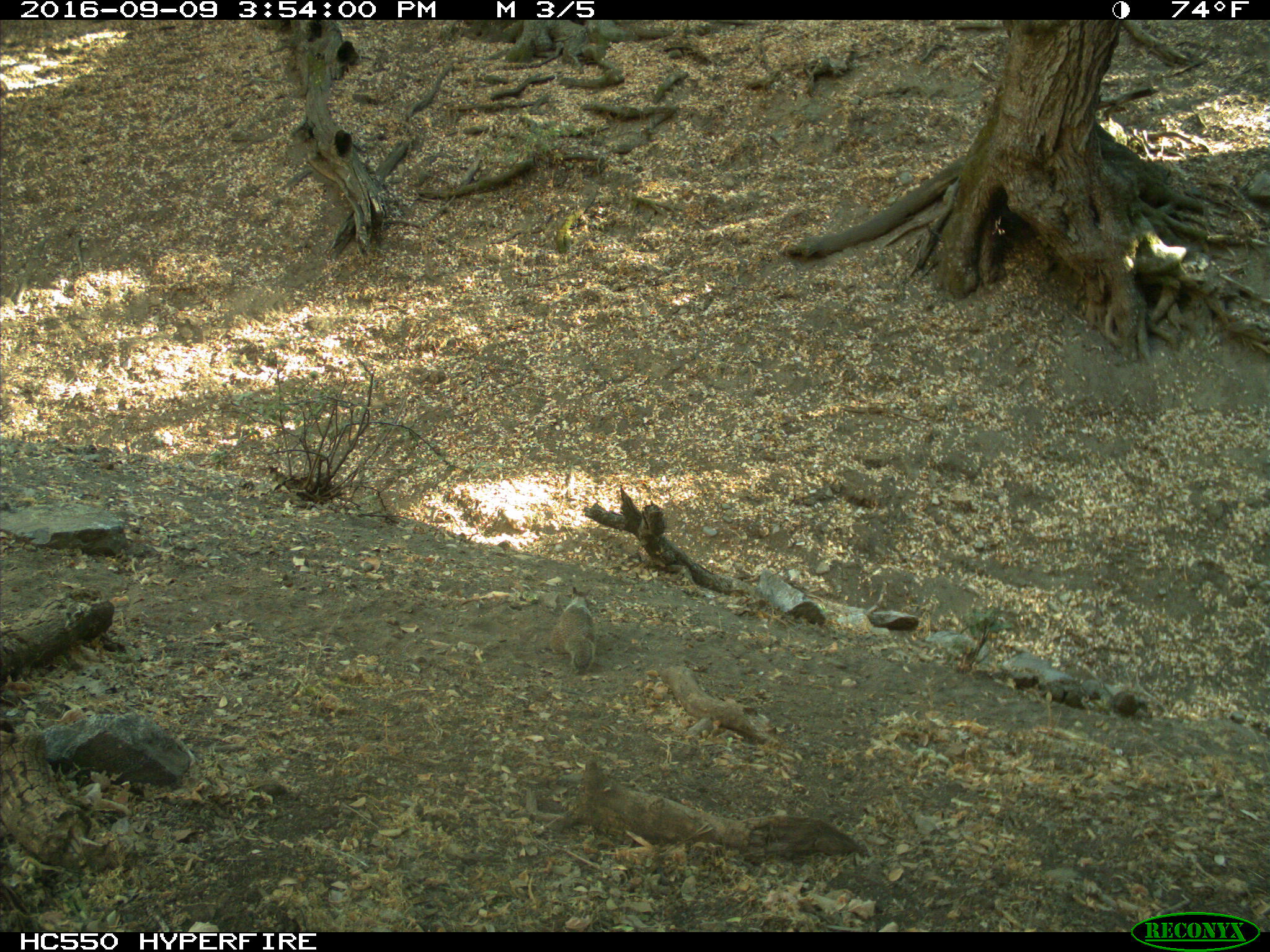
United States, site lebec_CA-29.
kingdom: Animalia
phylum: Chordata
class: Mammalia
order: Rodentia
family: Sciuridae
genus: Otospermophilus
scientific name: Otospermophilus beecheyi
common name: california ground squirrel